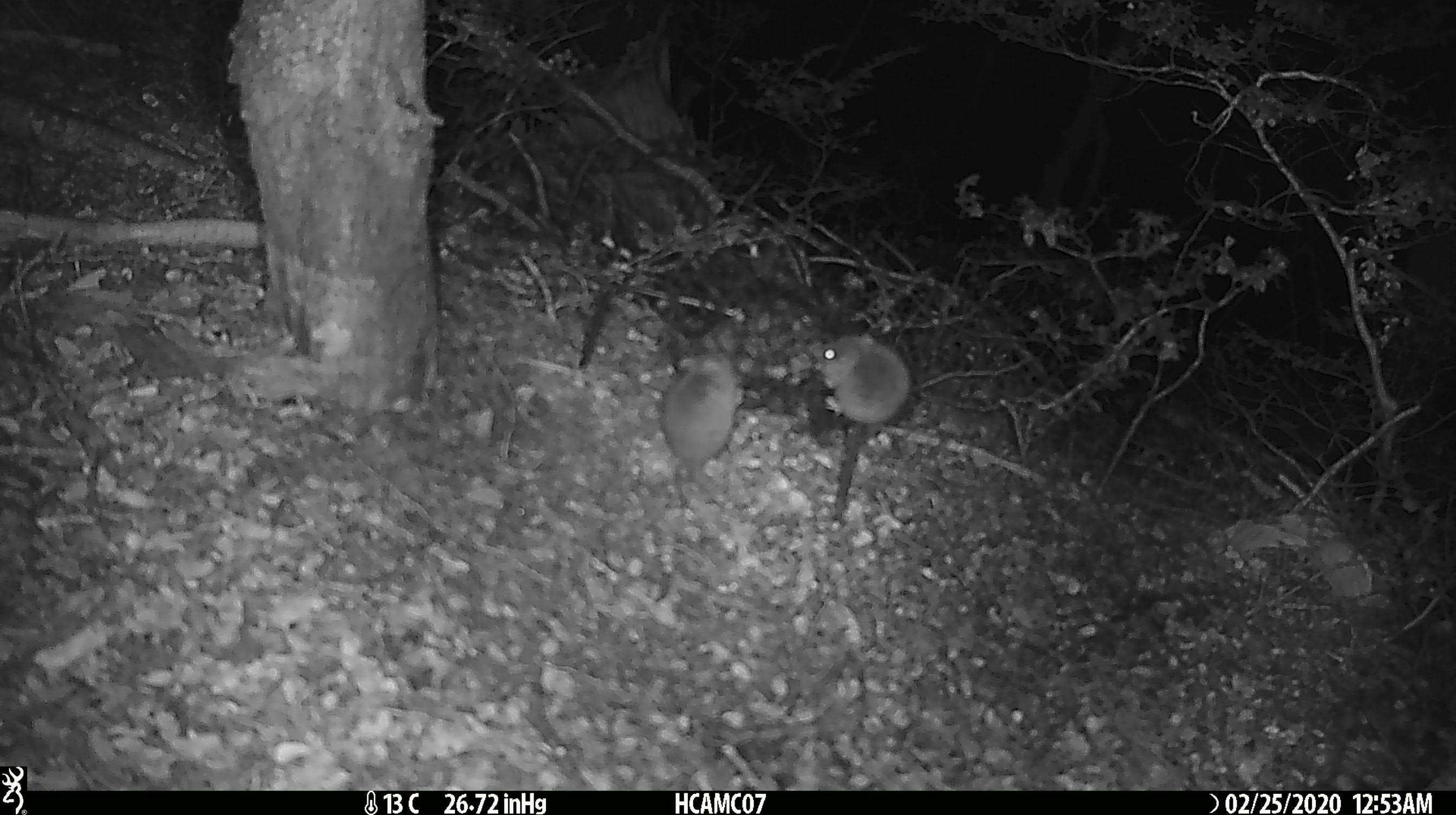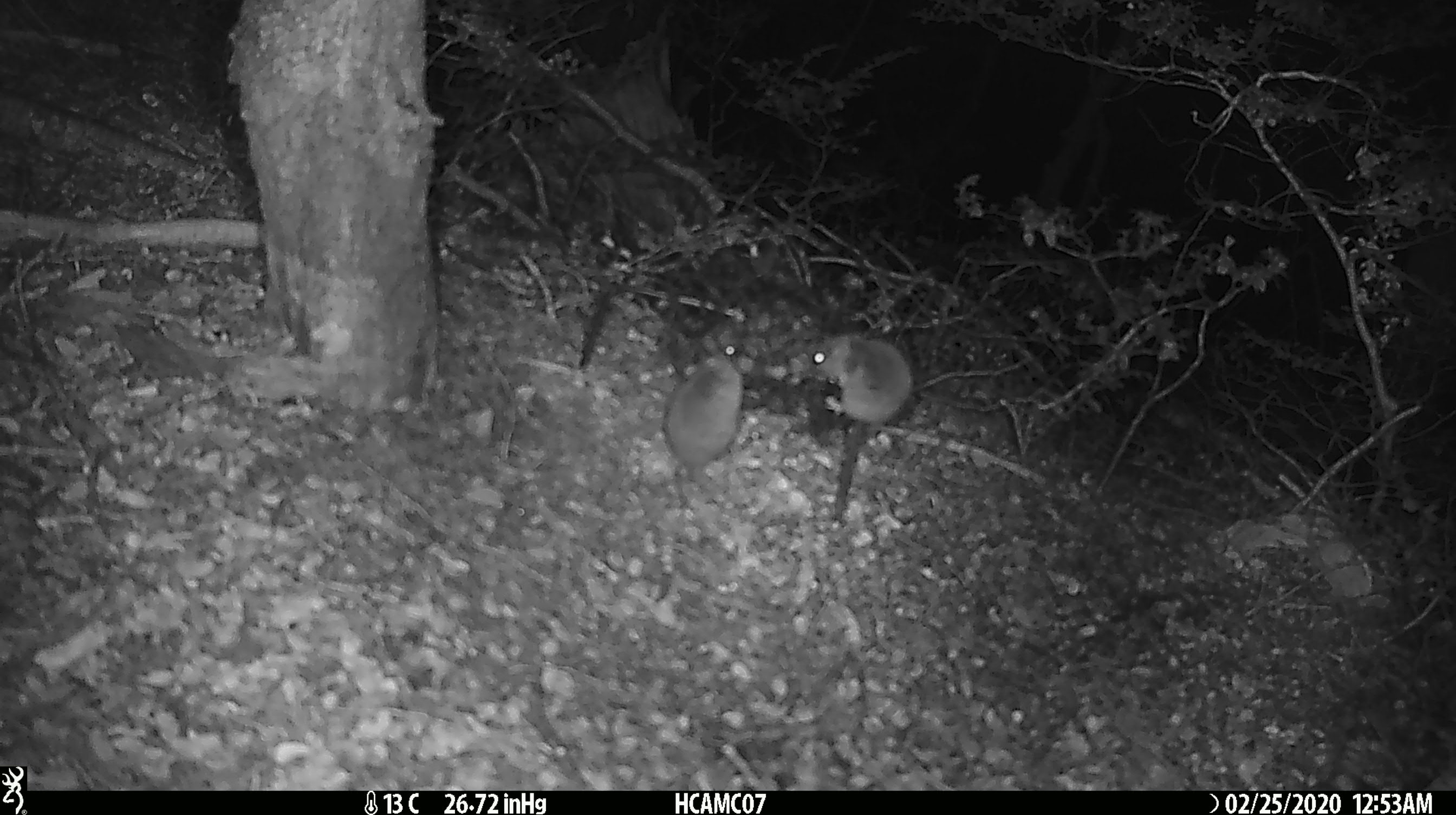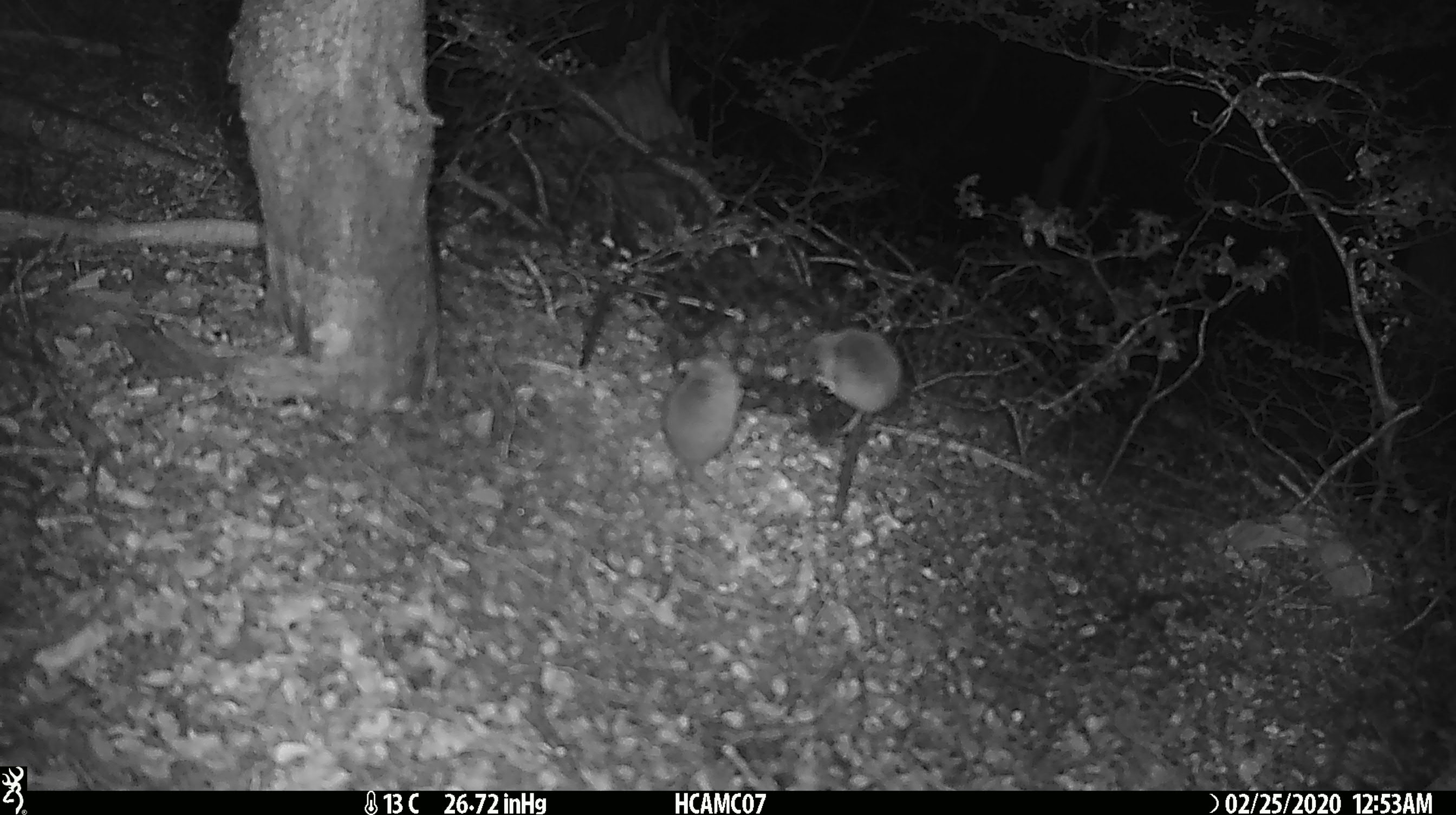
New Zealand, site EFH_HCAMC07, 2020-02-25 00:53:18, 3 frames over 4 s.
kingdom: Animalia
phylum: Chordata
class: Mammalia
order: Rodentia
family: Muridae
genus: Mus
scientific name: Mus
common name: mouse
Mouse (Mus).